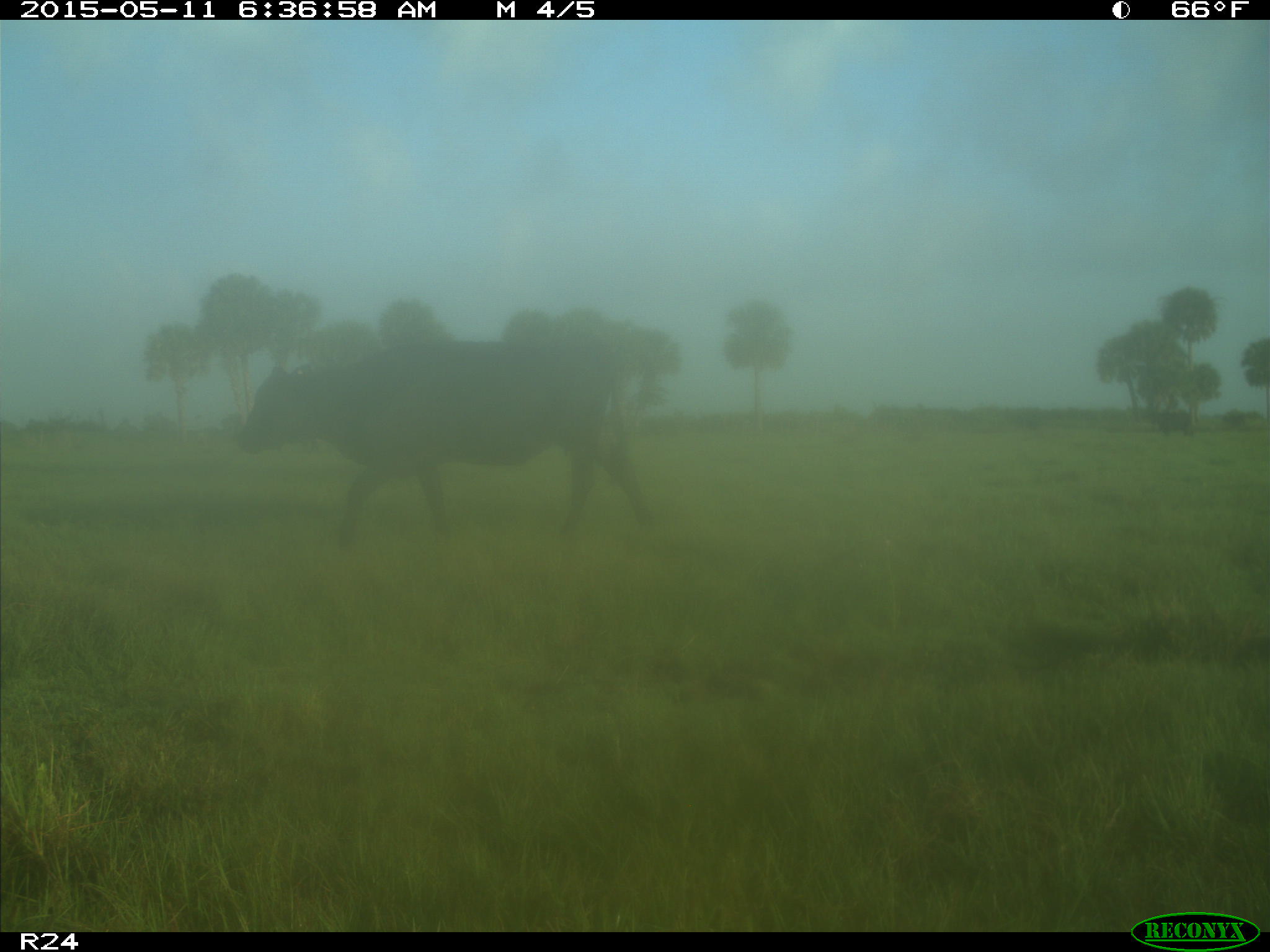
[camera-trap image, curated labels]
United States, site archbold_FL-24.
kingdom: Animalia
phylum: Chordata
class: Mammalia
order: Artiodactyla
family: Bovidae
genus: Bos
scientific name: Bos taurus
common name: domestic cow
Bos taurus (domestic cow).